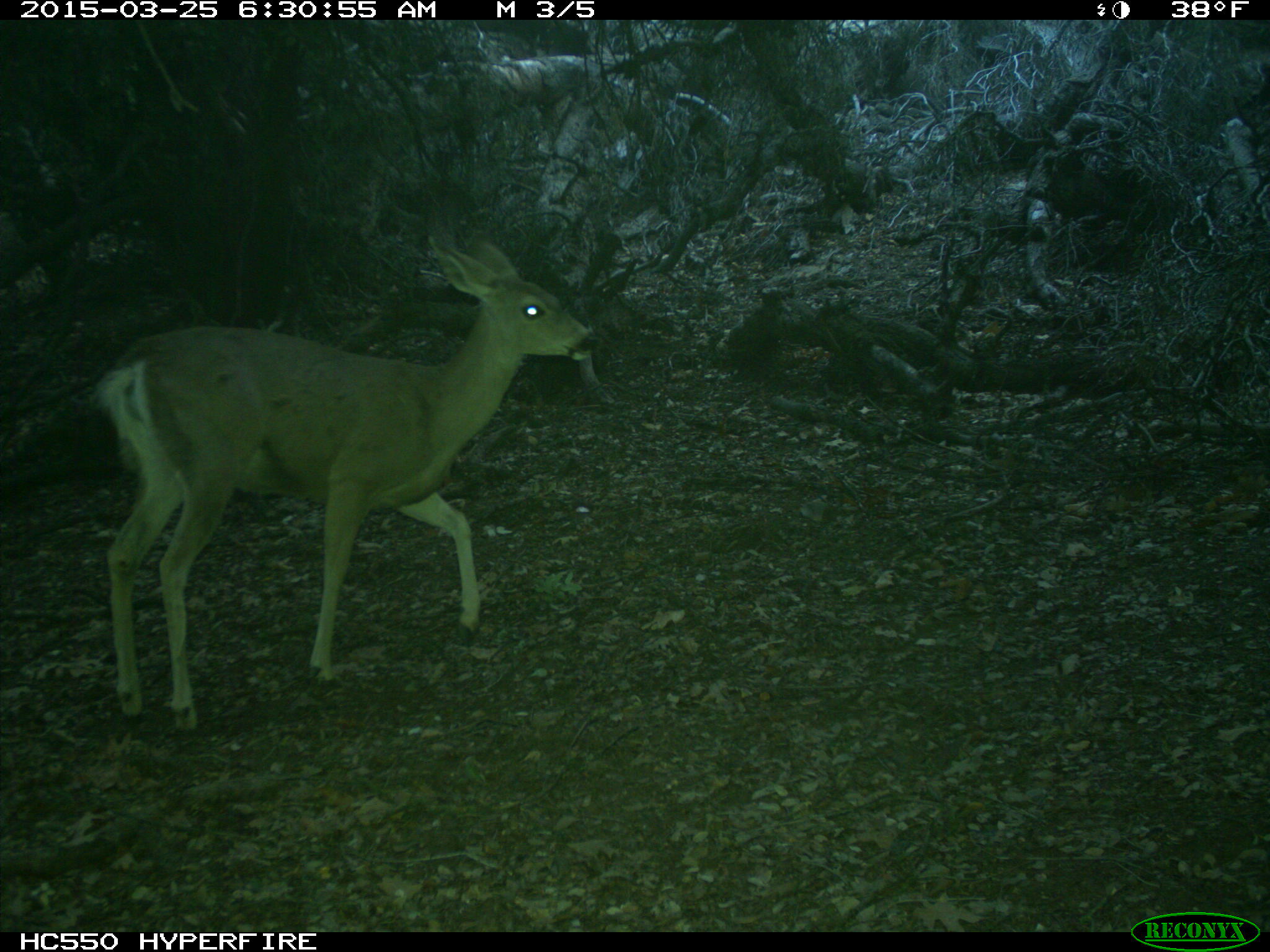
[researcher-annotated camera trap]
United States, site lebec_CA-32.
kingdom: Animalia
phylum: Chordata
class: Mammalia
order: Artiodactyla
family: Cervidae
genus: Odocoileus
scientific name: Odocoileus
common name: deer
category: unidentified deer